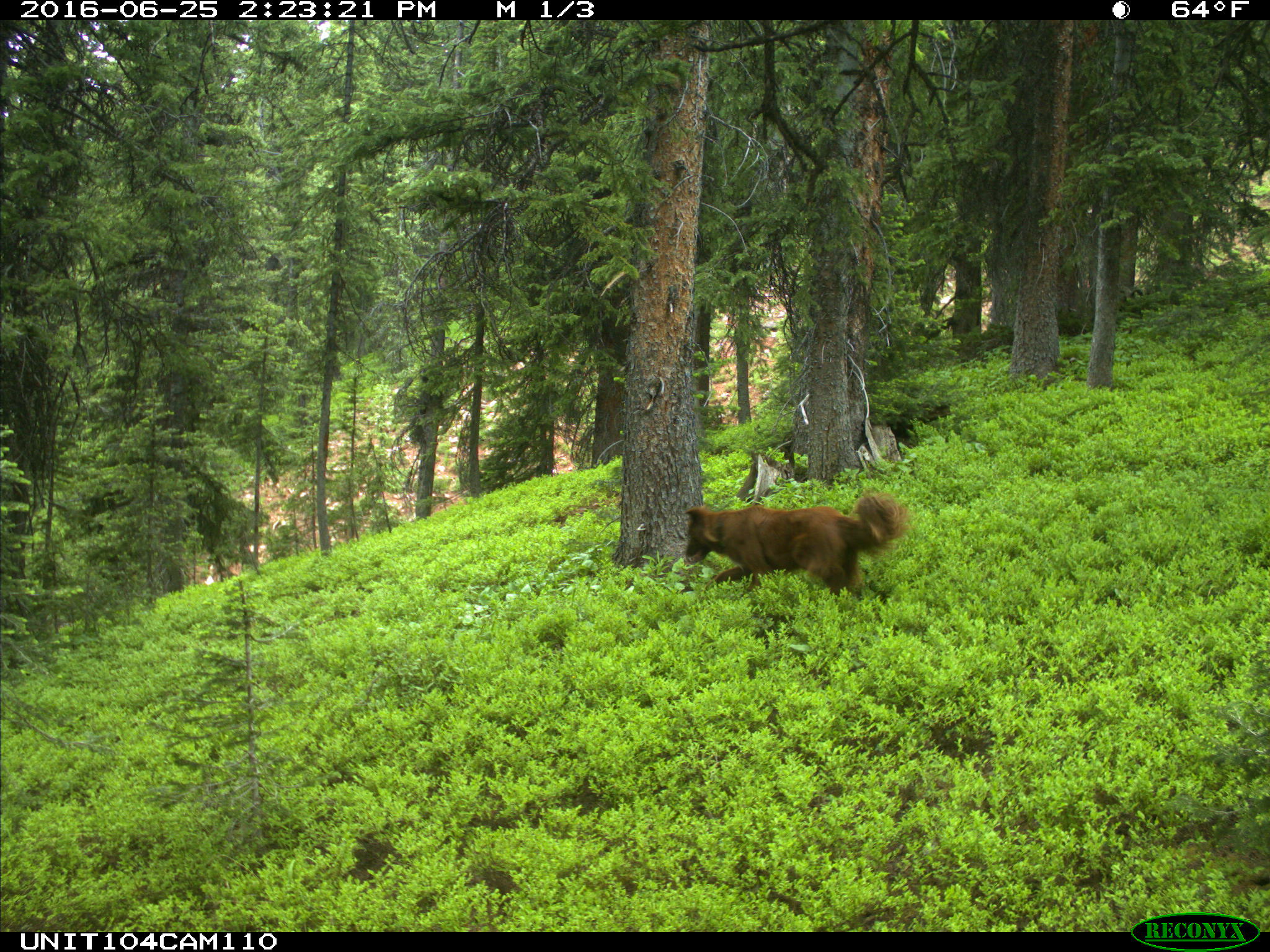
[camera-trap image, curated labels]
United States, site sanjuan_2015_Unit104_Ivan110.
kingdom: Animalia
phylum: Chordata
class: Mammalia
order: Carnivora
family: Canidae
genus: Canis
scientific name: Canis familiaris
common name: domestic dog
Canis familiaris (domestic dog).